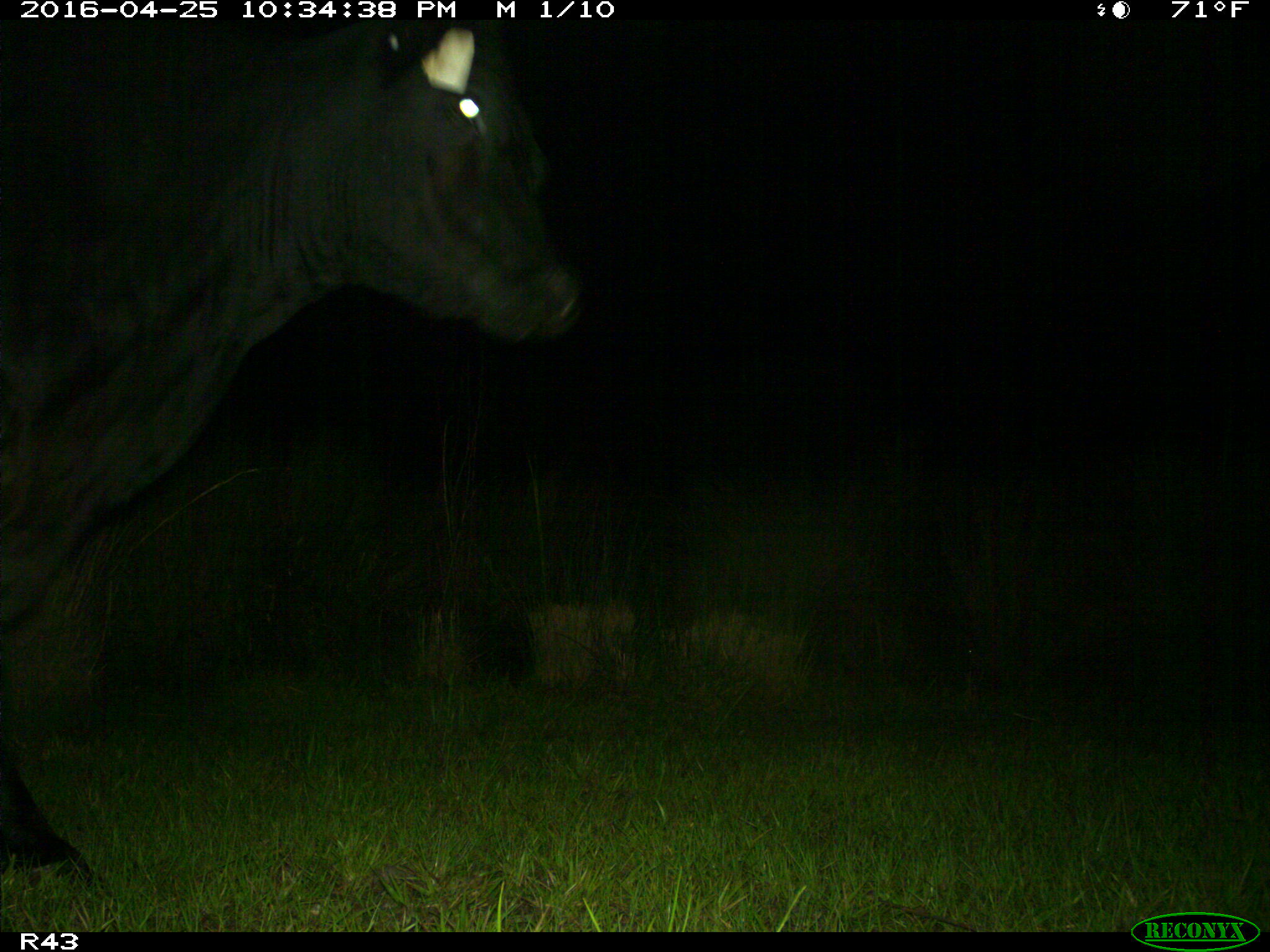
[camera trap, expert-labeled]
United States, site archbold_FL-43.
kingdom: Animalia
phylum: Chordata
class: Mammalia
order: Artiodactyla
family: Bovidae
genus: Bos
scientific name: Bos taurus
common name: domestic cow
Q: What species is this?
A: Bos taurus (domestic cow).